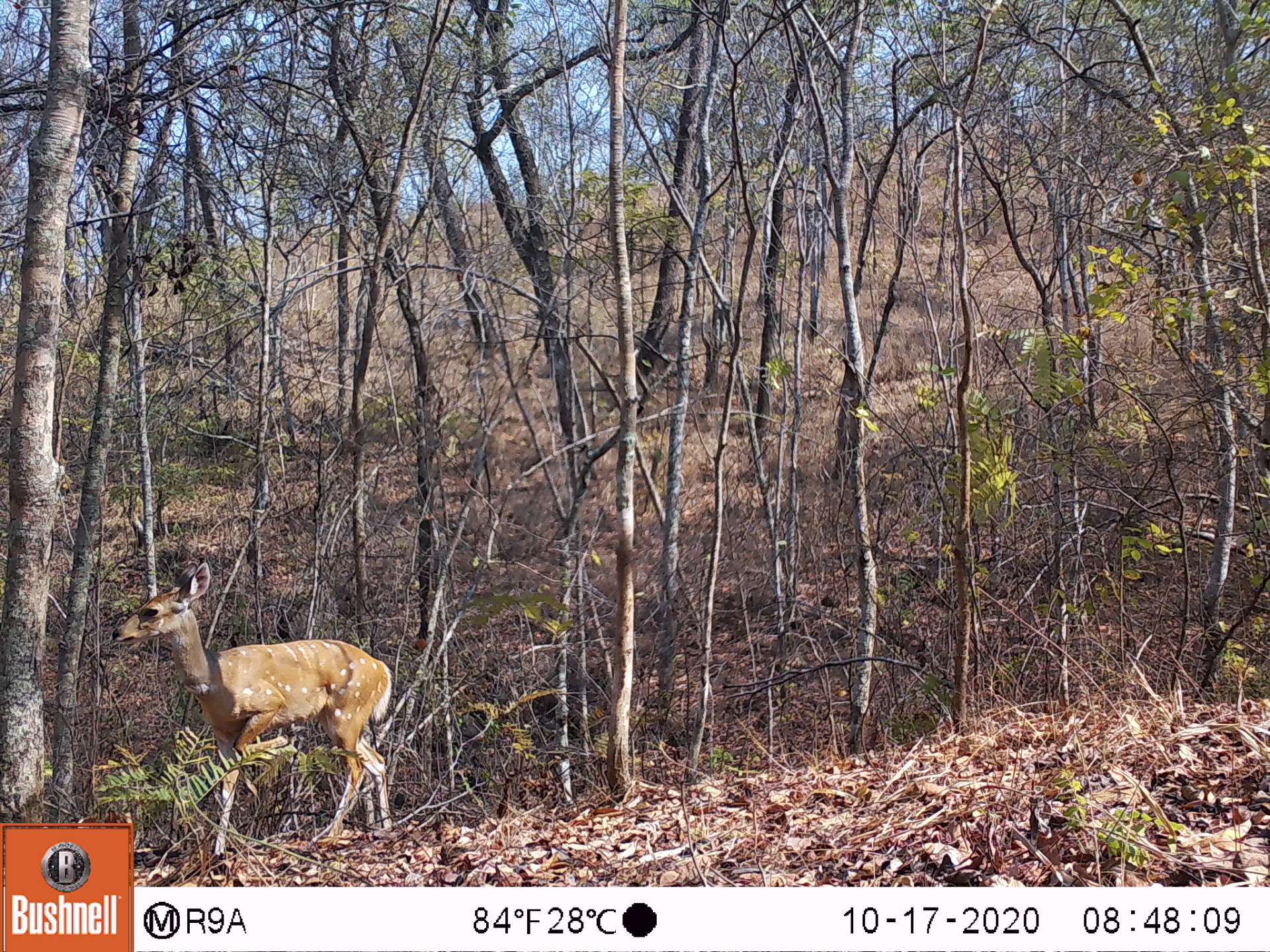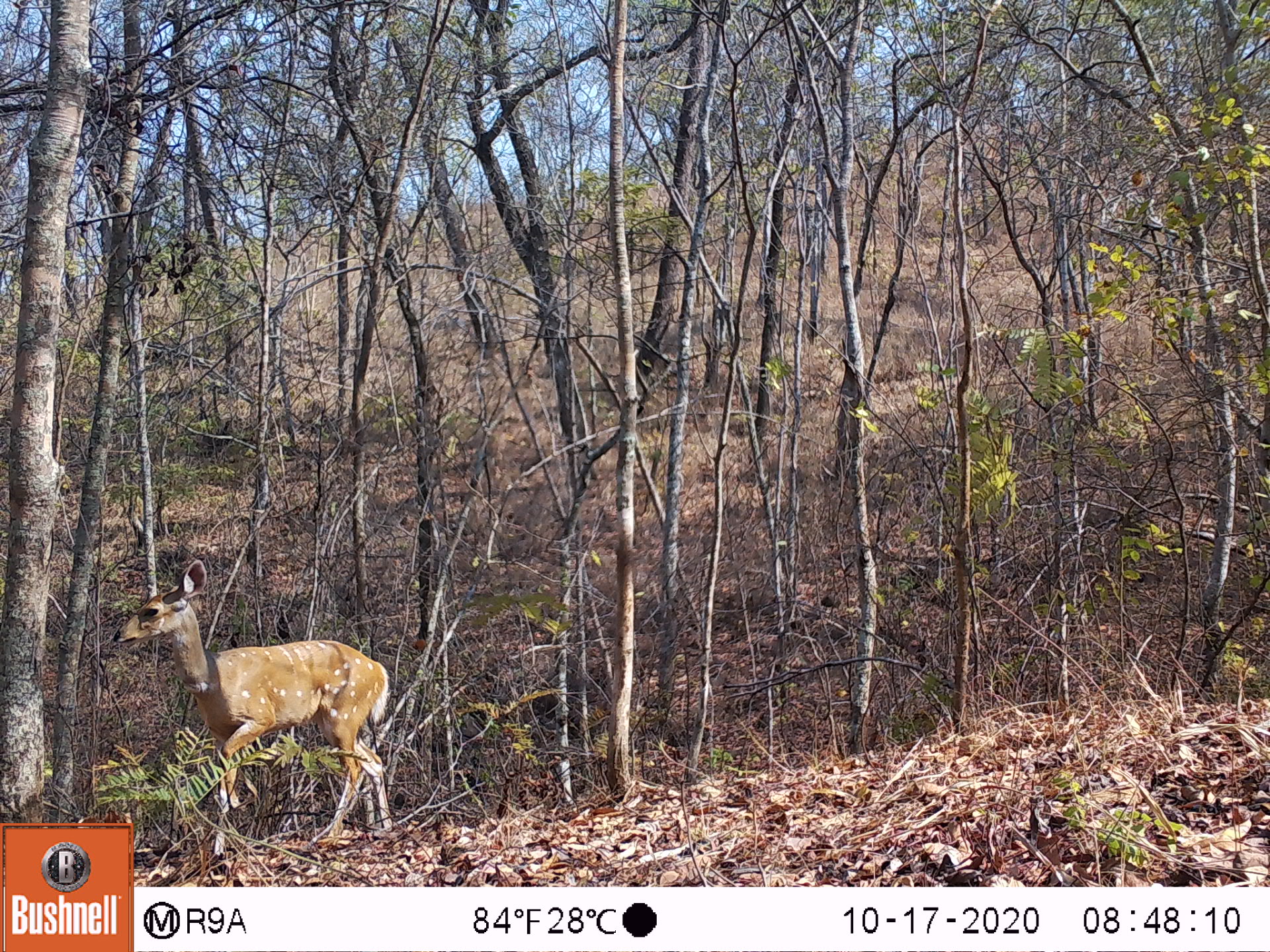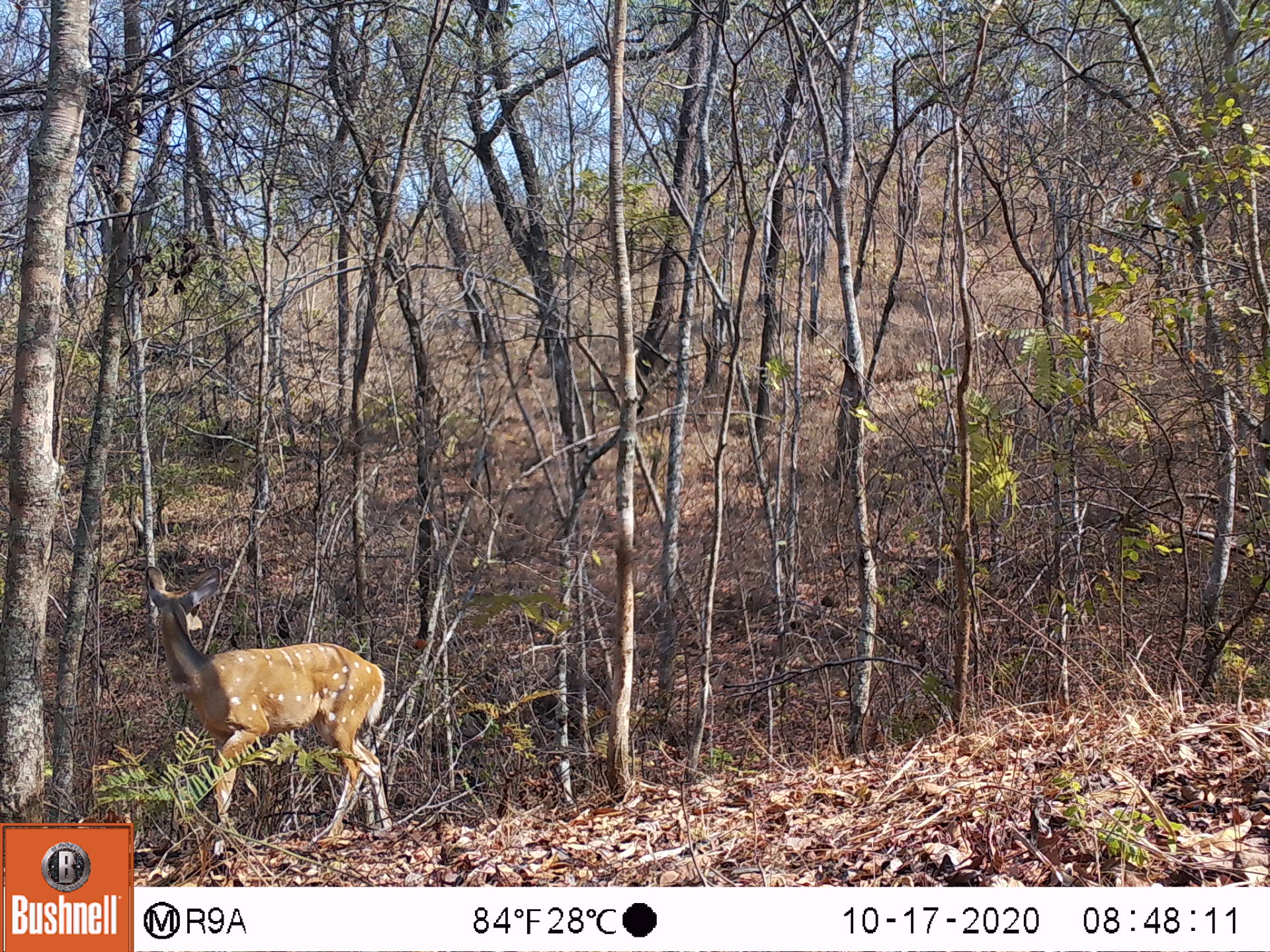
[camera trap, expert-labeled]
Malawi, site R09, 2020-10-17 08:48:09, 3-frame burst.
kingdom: Animalia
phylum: Chordata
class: Mammalia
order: Artiodactyla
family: Bovidae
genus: Tragelaphus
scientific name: Tragelaphus sylvaticus sylvaticus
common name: cape bushbuck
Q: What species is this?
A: Cape bushbuck (Tragelaphus sylvaticus sylvaticus).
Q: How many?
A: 1.